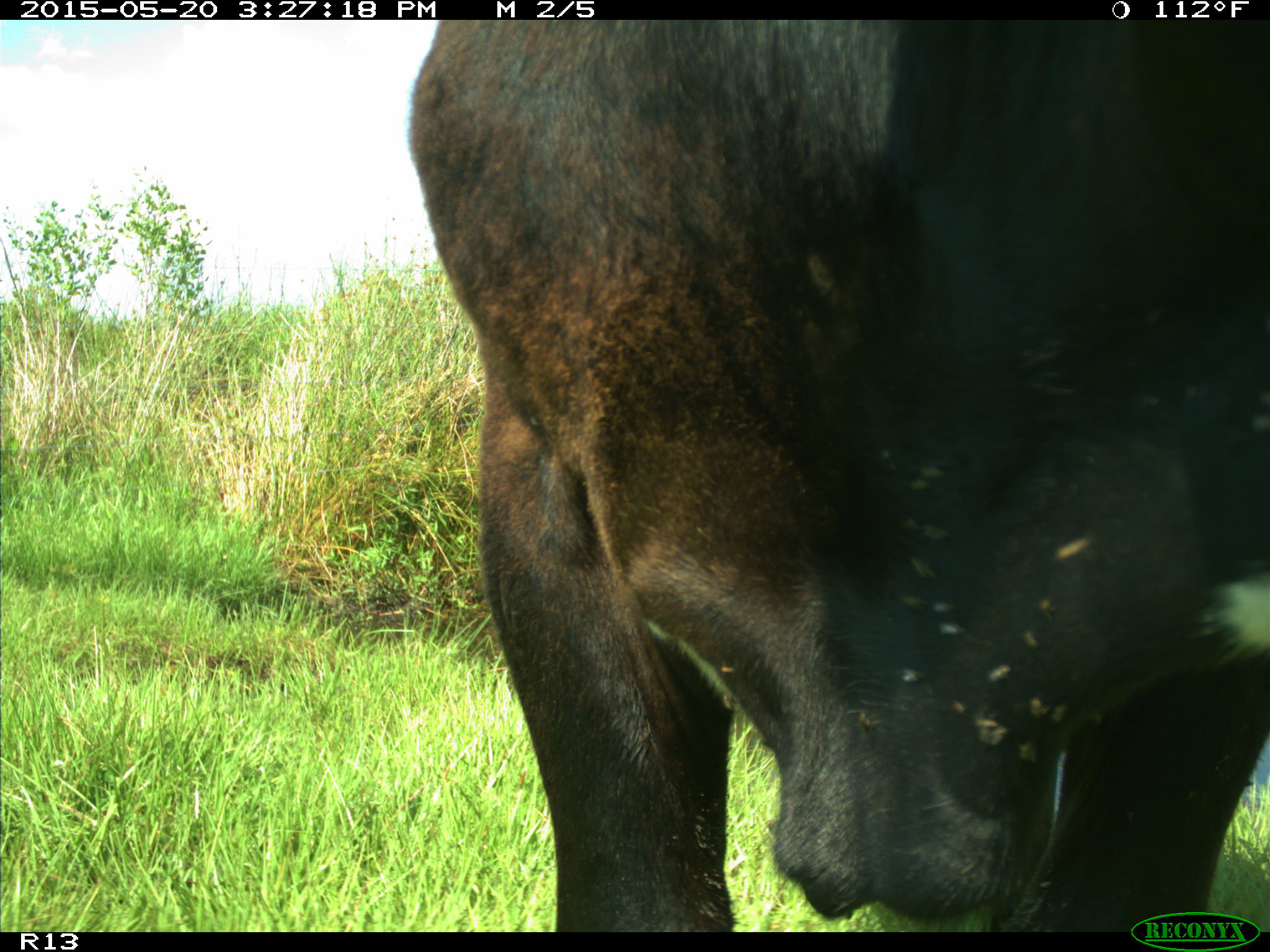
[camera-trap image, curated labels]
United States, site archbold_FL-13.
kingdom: Animalia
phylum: Chordata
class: Mammalia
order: Artiodactyla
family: Bovidae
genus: Bos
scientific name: Bos taurus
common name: domestic cow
Bos taurus (domestic cow).